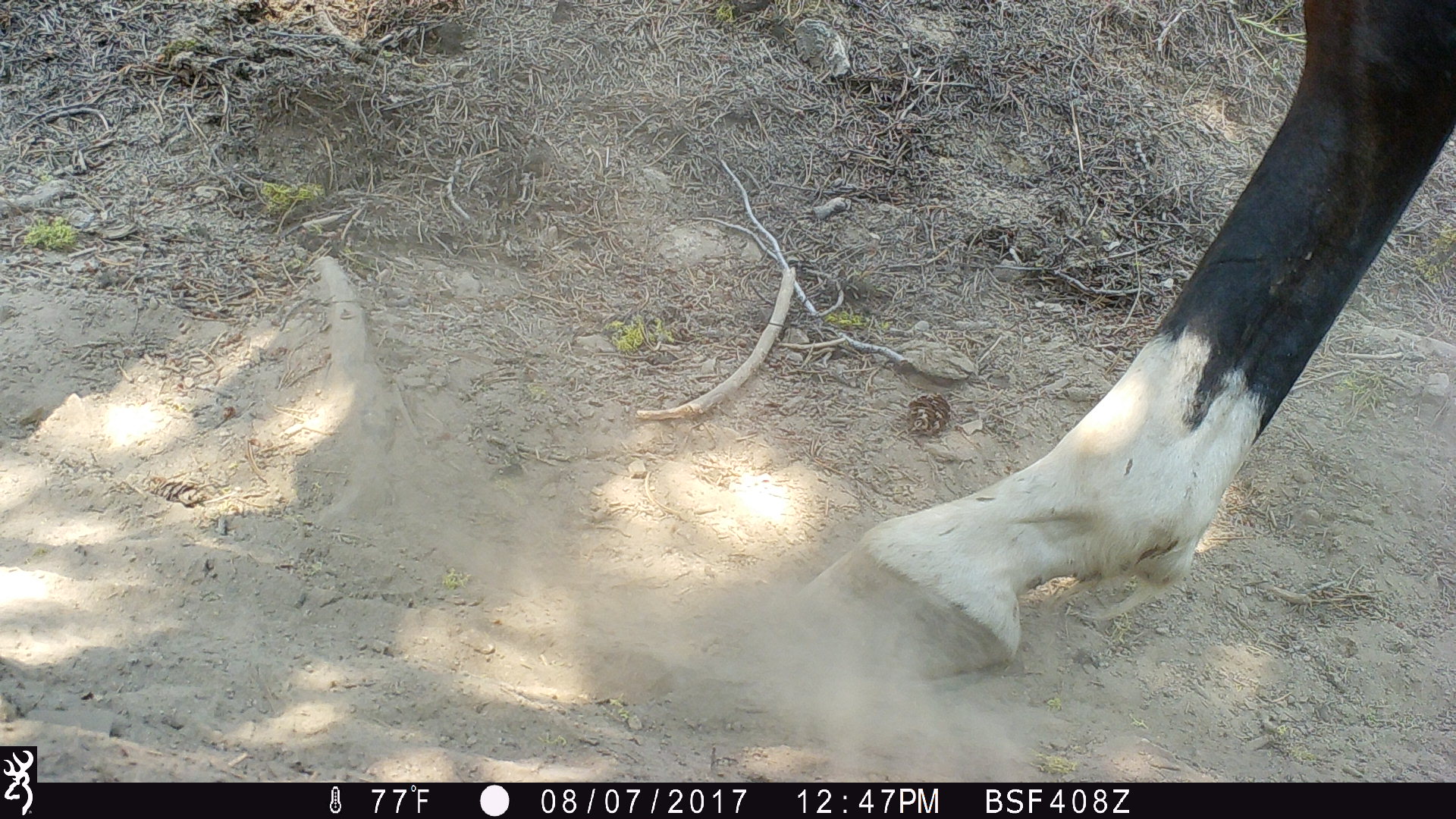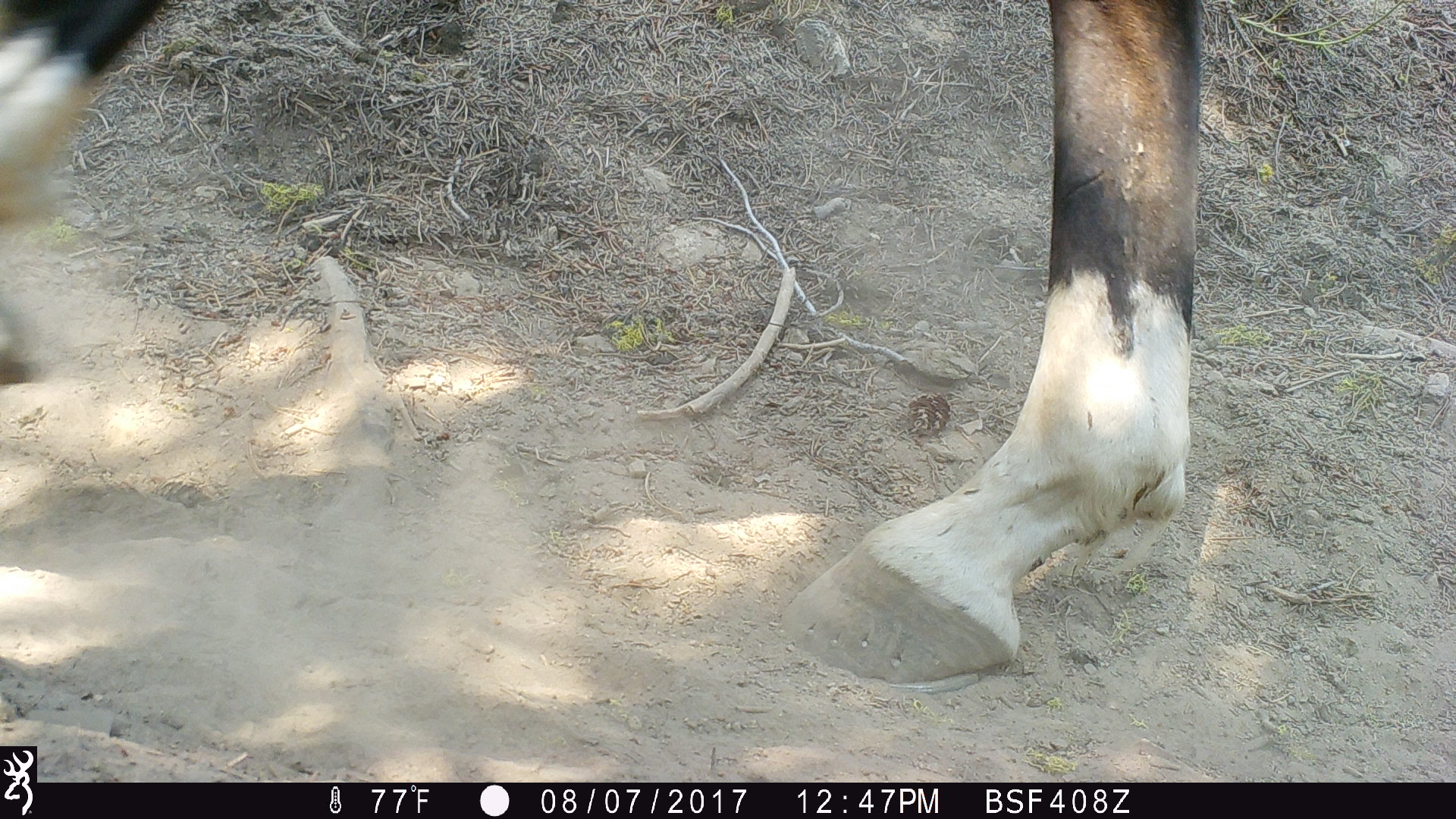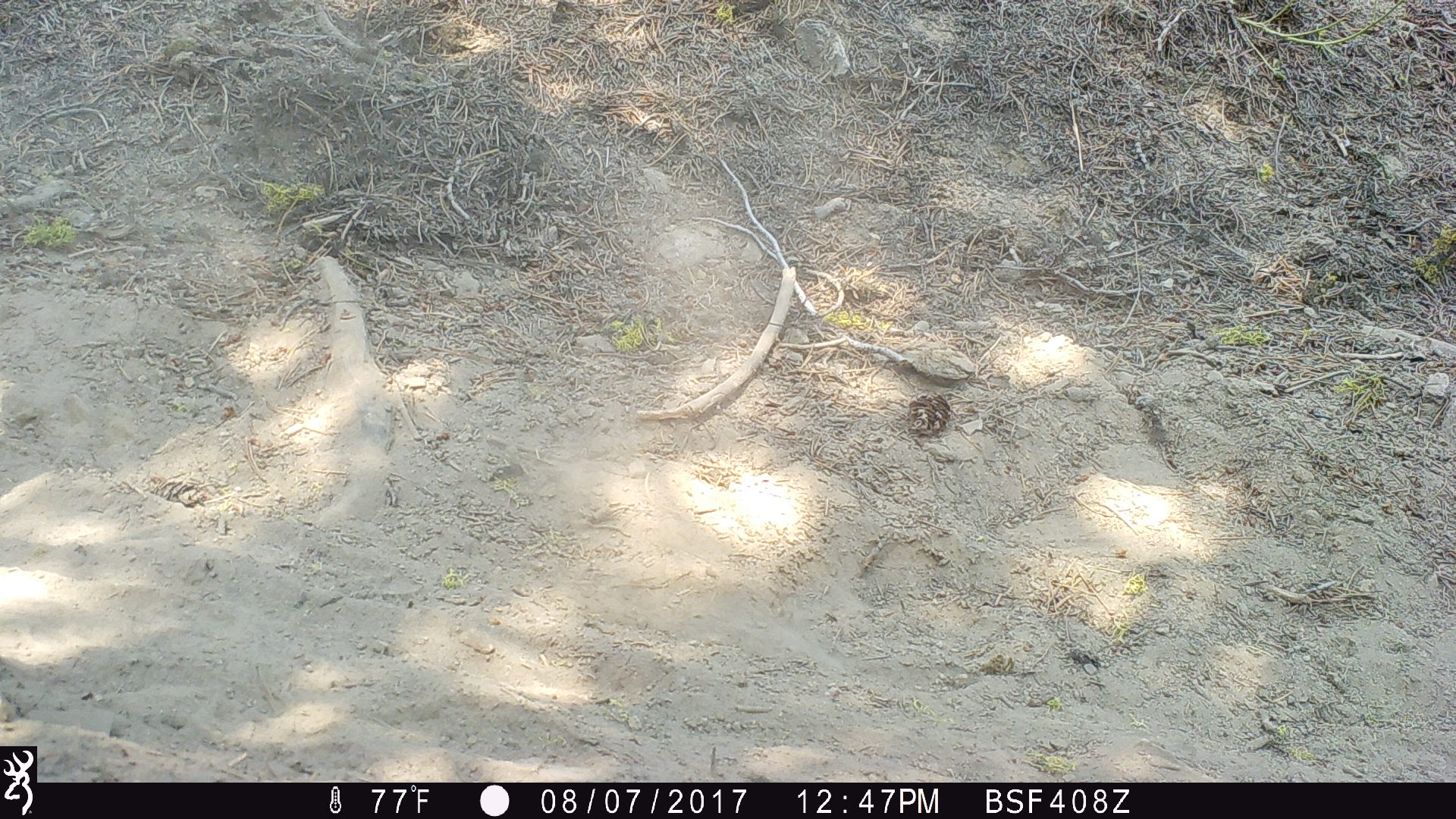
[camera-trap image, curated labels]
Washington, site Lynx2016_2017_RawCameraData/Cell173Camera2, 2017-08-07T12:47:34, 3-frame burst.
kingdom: Animalia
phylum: Chordata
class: Mammalia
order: Perissodactyla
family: Equidae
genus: Equus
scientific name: Equus caballus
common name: domestic horse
Domestic horse (Equus caballus). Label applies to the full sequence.